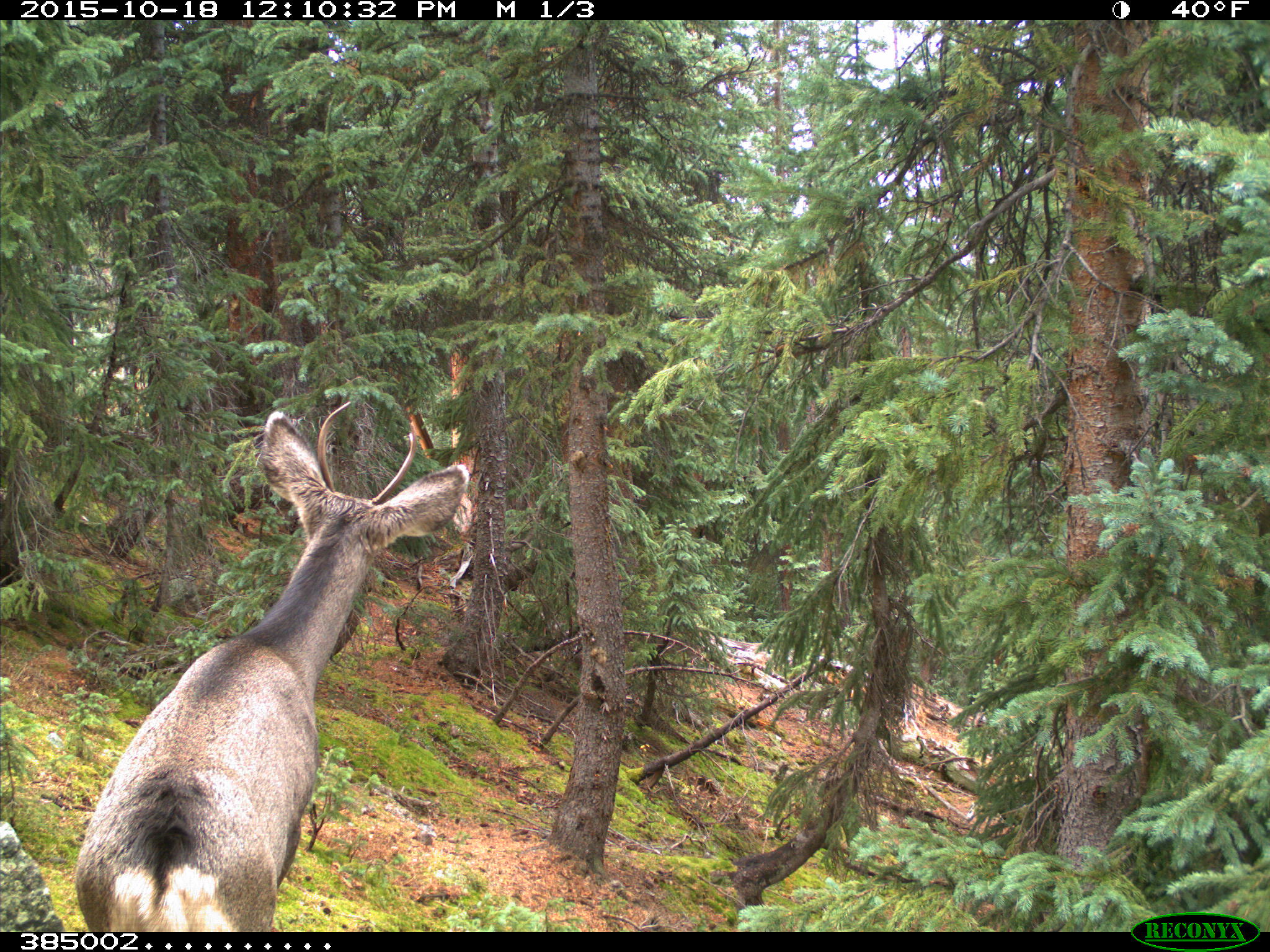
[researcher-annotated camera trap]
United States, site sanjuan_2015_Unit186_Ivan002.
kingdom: Animalia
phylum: Chordata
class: Mammalia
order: Artiodactyla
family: Cervidae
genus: Odocoileus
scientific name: Odocoileus hemionus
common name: mule deer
Odocoileus hemionus (mule deer).